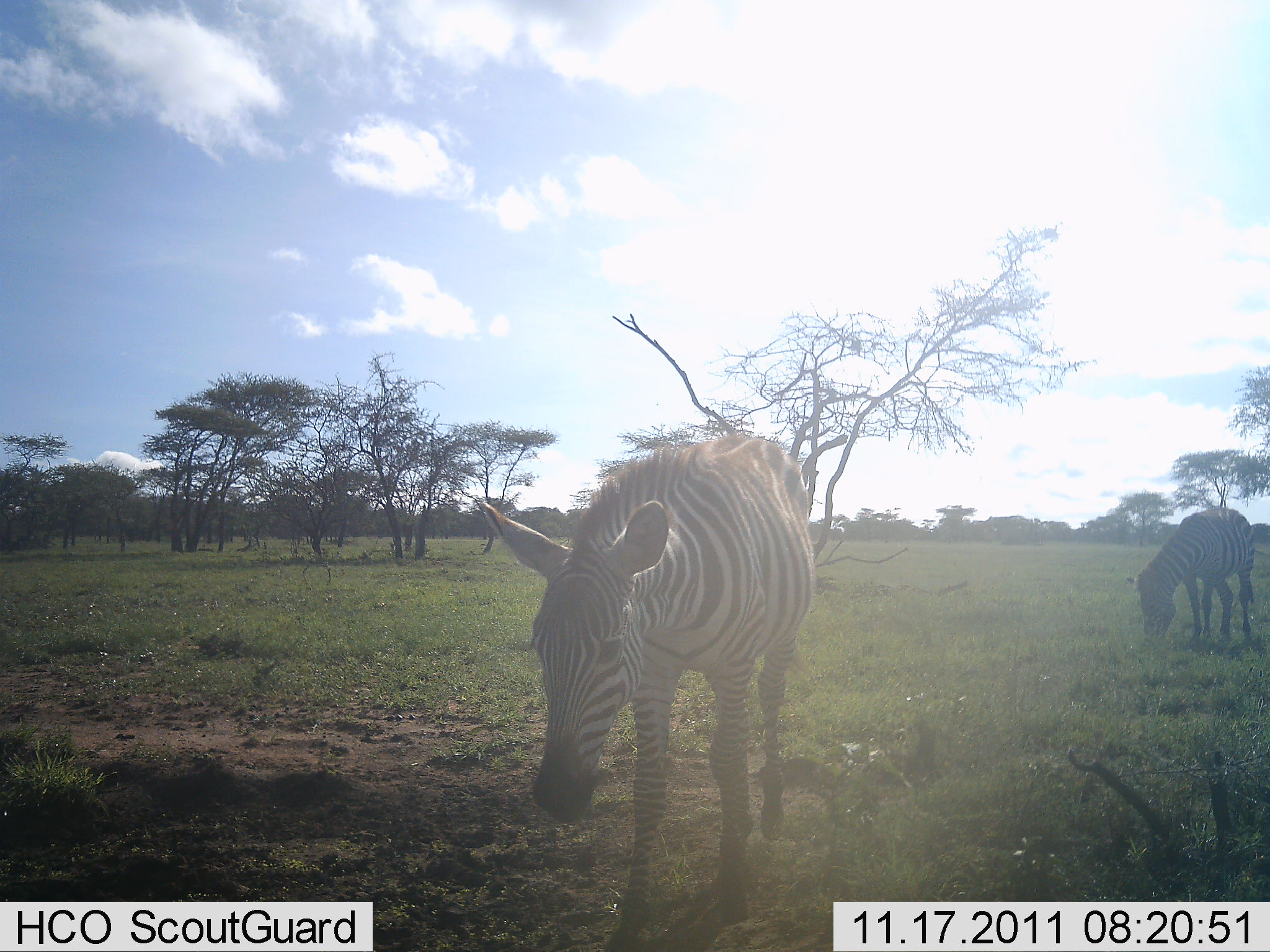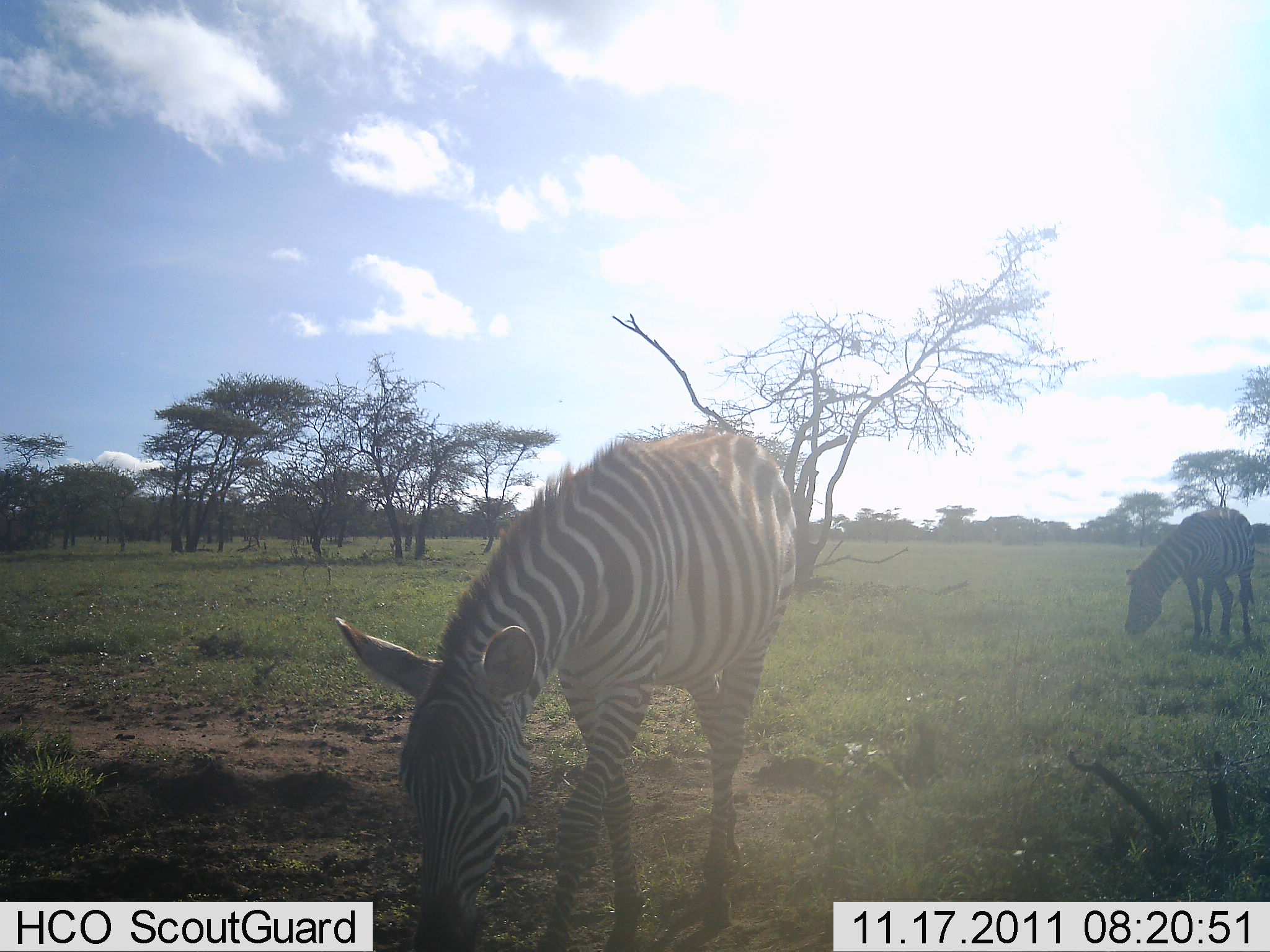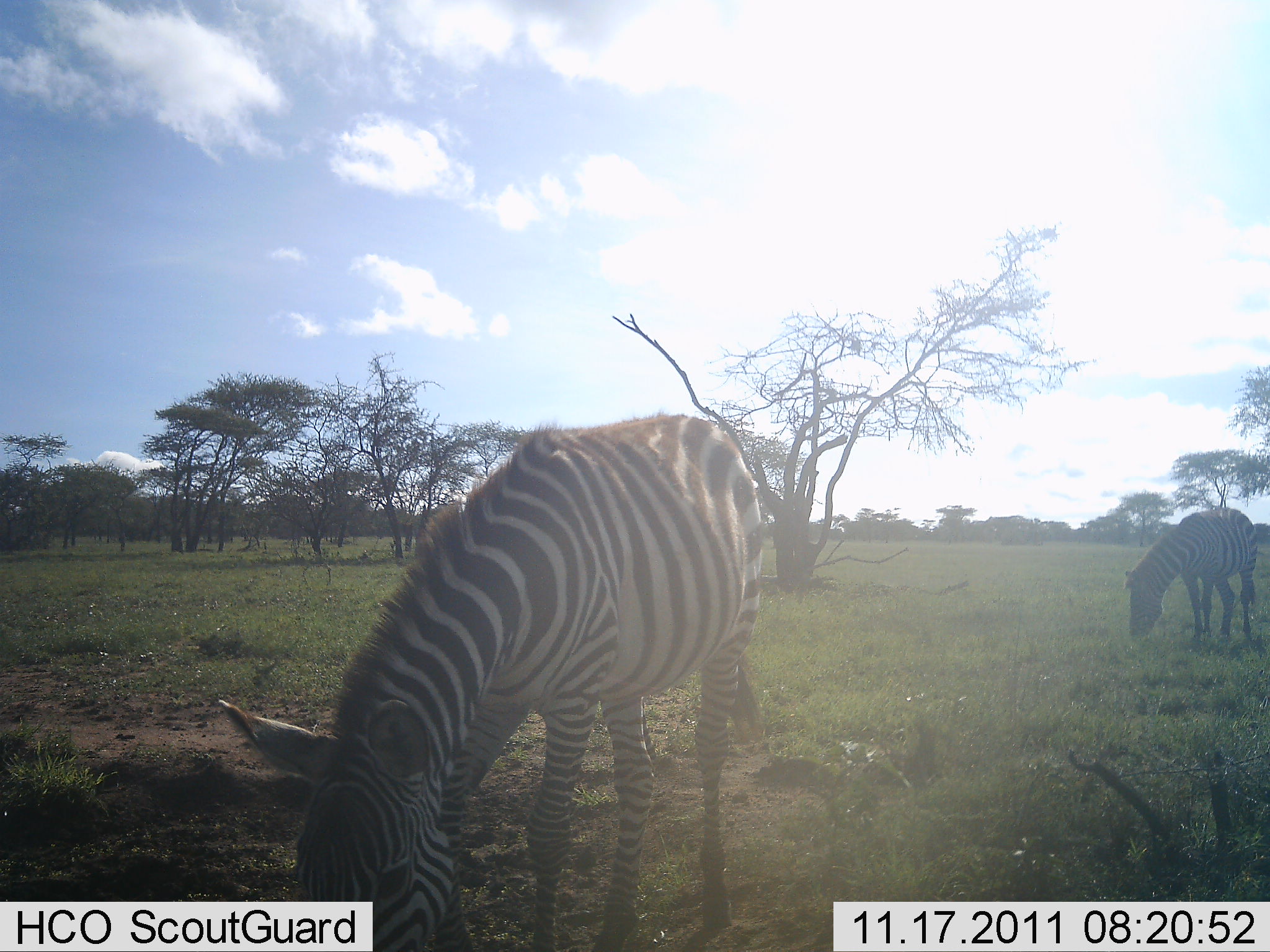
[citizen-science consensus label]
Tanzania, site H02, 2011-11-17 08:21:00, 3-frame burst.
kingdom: Animalia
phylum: Chordata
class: Mammalia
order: Perissodactyla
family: Equidae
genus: Equus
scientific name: Equus quagga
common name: plains zebra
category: zebra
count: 2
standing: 50%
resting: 0%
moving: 7%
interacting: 0%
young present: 0%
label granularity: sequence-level